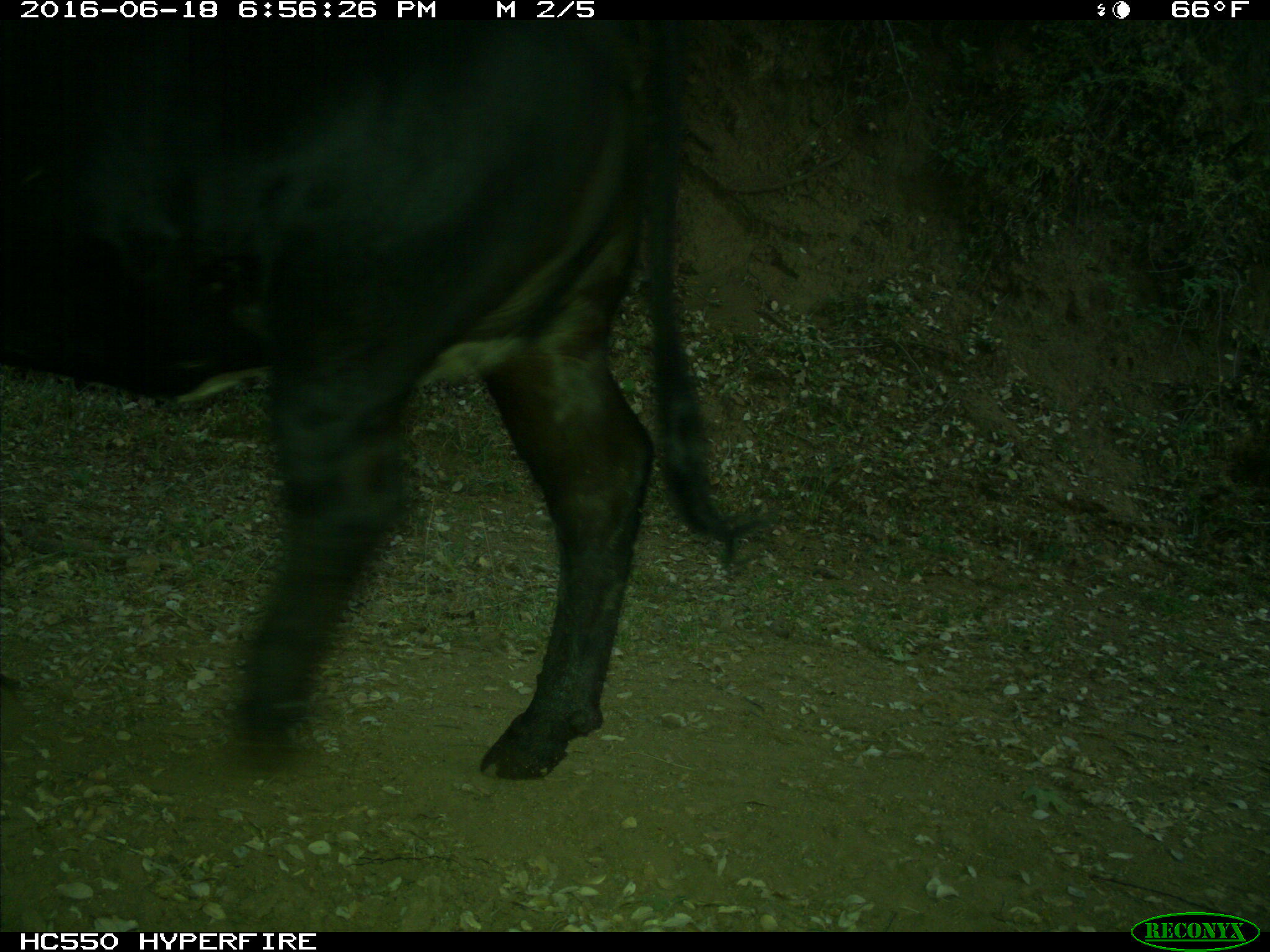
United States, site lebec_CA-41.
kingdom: Animalia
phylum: Chordata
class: Mammalia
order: Artiodactyla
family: Bovidae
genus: Bos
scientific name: Bos taurus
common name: domestic cow